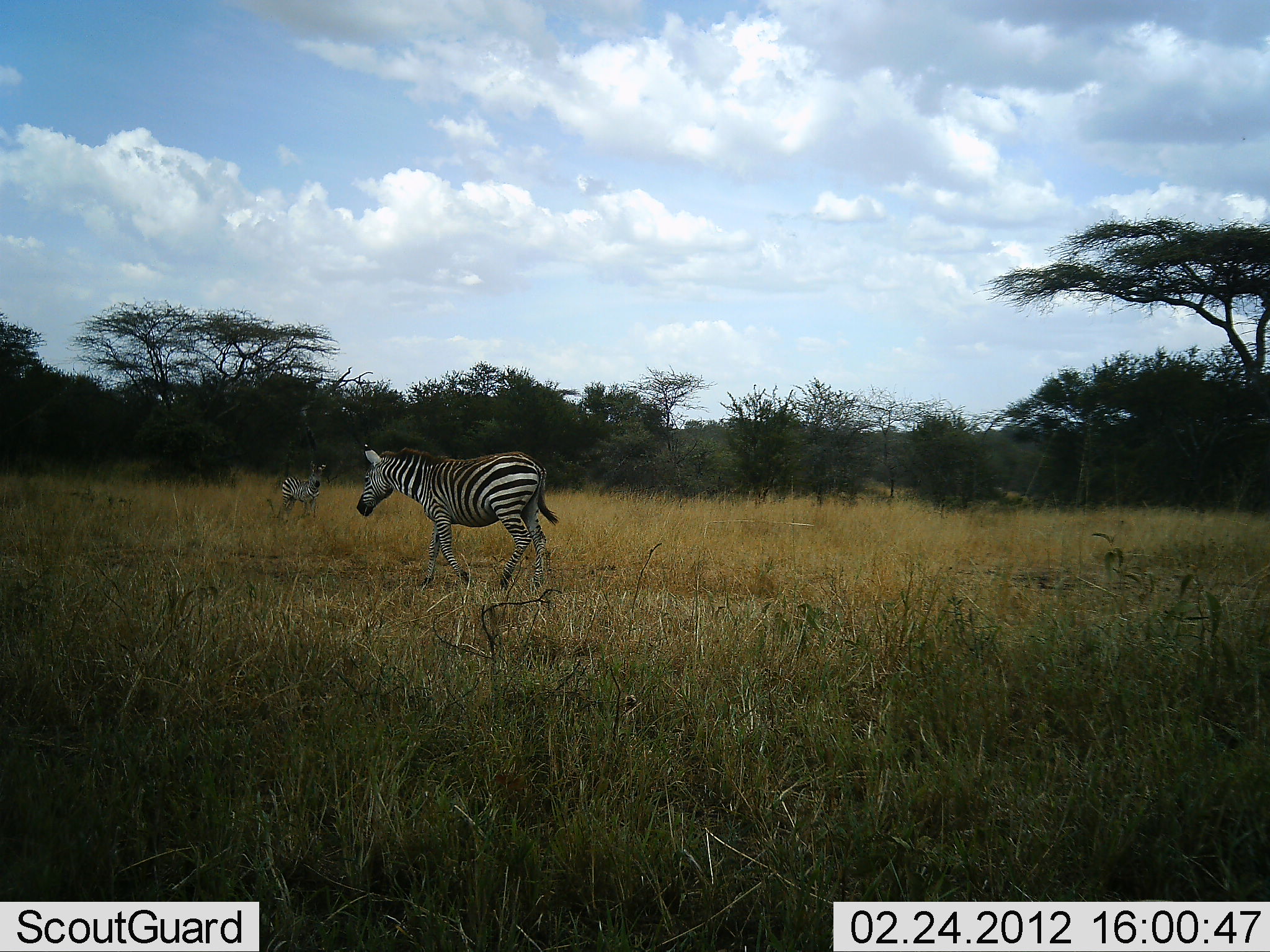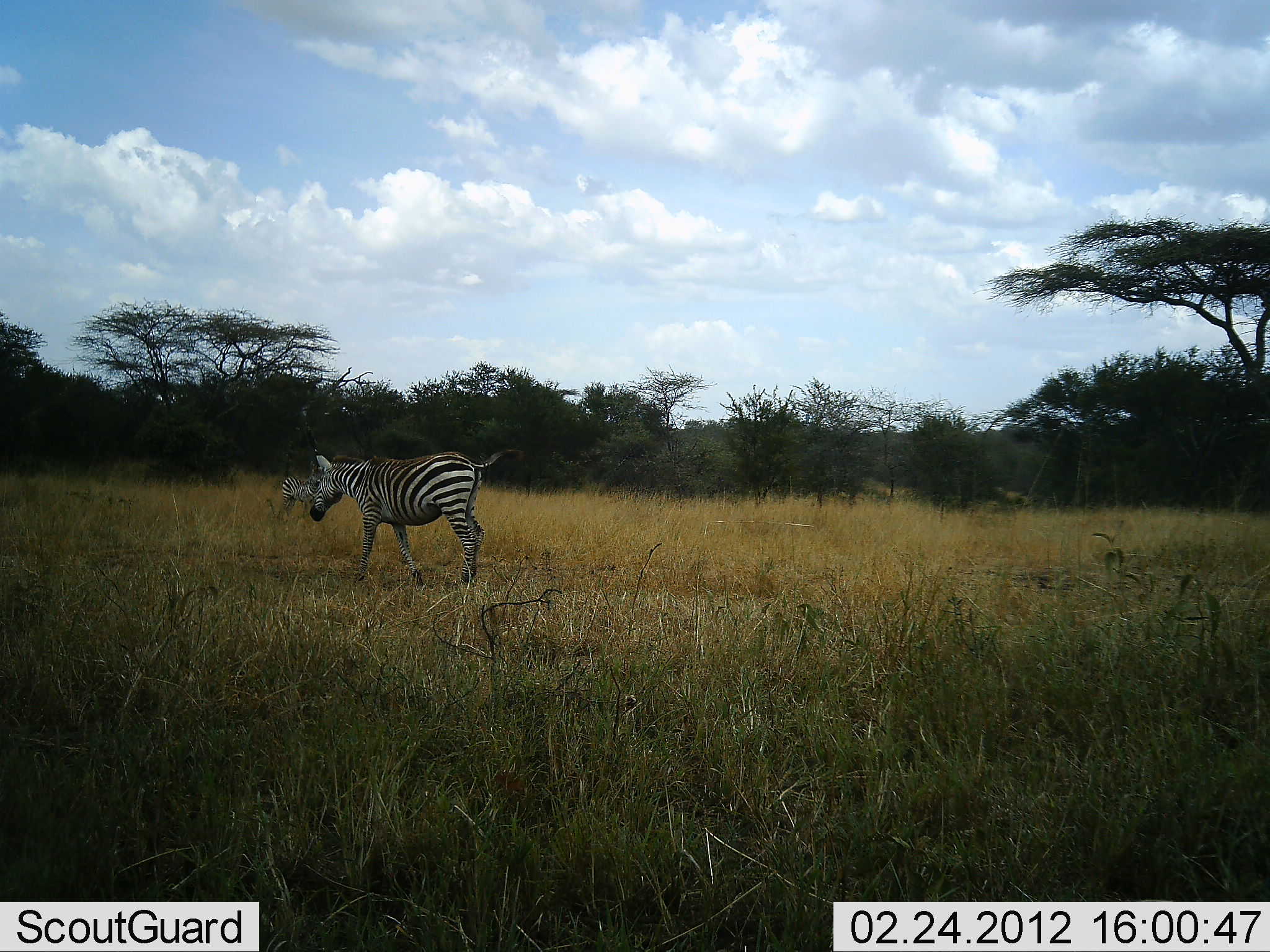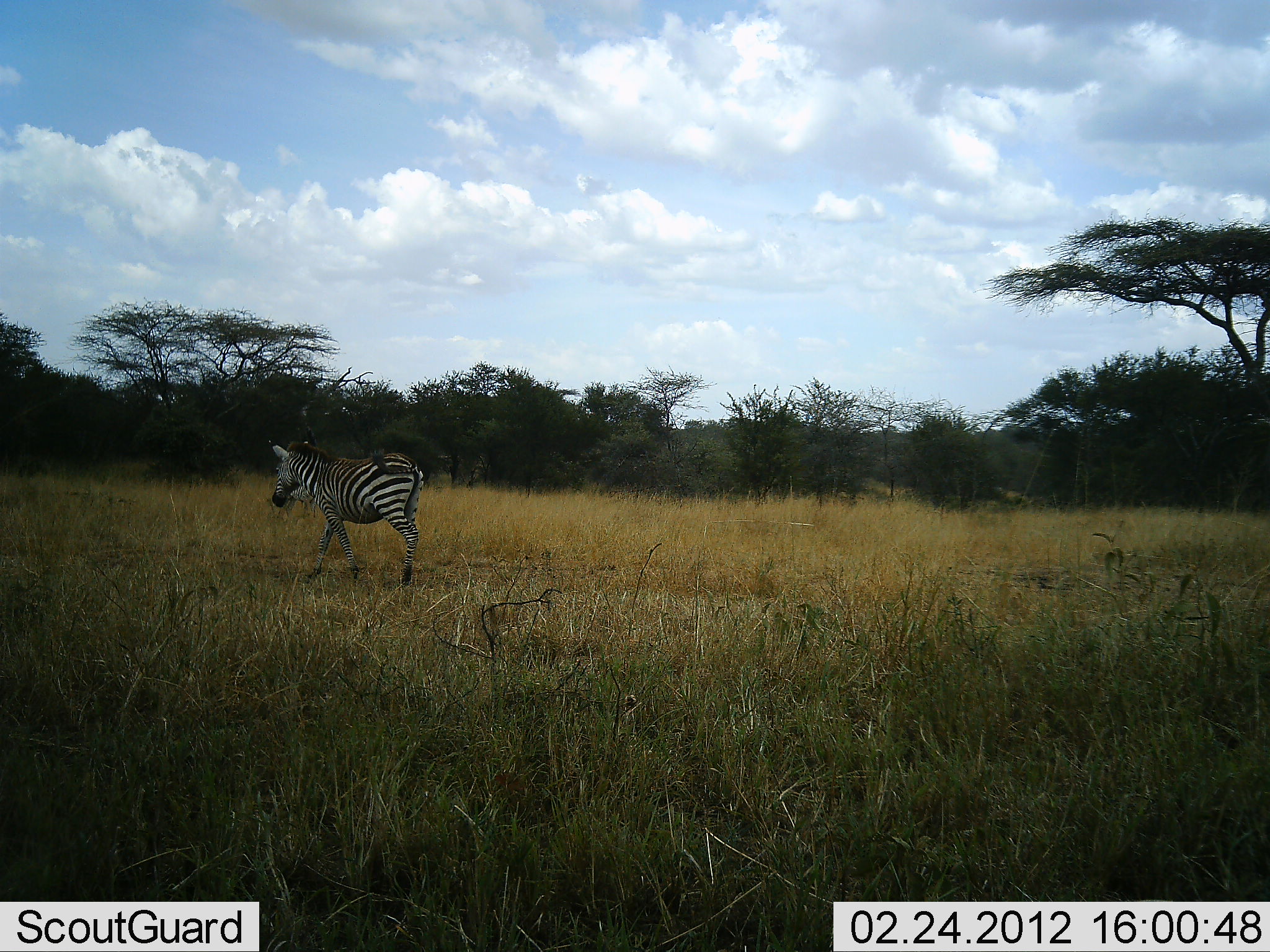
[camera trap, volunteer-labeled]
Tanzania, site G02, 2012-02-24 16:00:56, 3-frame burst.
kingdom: Animalia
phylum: Chordata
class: Mammalia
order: Perissodactyla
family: Equidae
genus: Equus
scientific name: Equus quagga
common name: plains zebra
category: zebra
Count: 2.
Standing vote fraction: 63%.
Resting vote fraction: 0%.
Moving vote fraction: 100%.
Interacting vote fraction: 0%.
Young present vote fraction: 22%.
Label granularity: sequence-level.